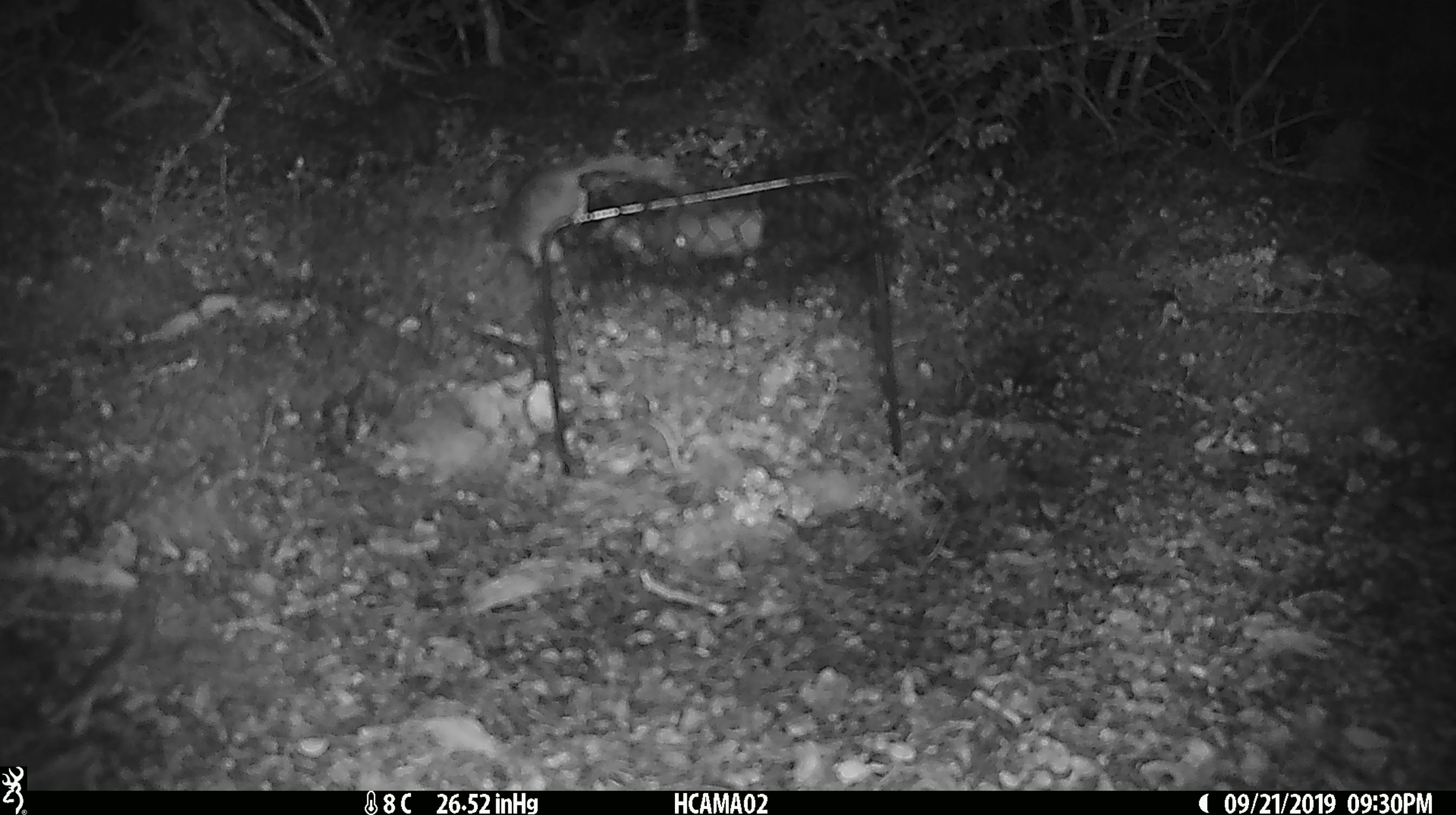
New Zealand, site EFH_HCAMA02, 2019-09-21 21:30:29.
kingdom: Animalia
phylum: Chordata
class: Mammalia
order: Rodentia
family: Muridae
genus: Mus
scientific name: Mus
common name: mouse